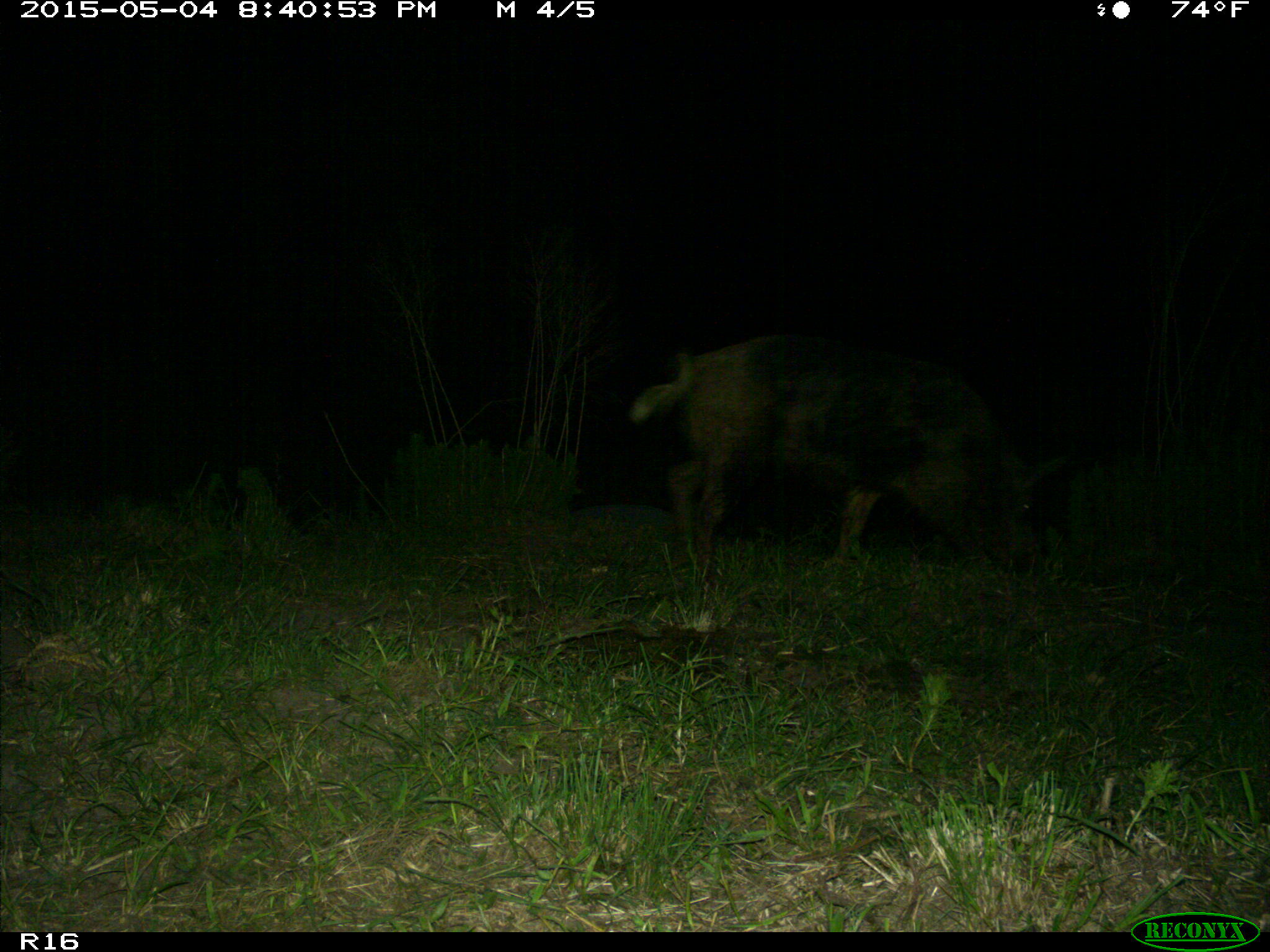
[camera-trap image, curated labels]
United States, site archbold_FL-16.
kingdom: Animalia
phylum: Chordata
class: Mammalia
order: Artiodactyla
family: Suidae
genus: Sus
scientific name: Sus scrofa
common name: wild boar